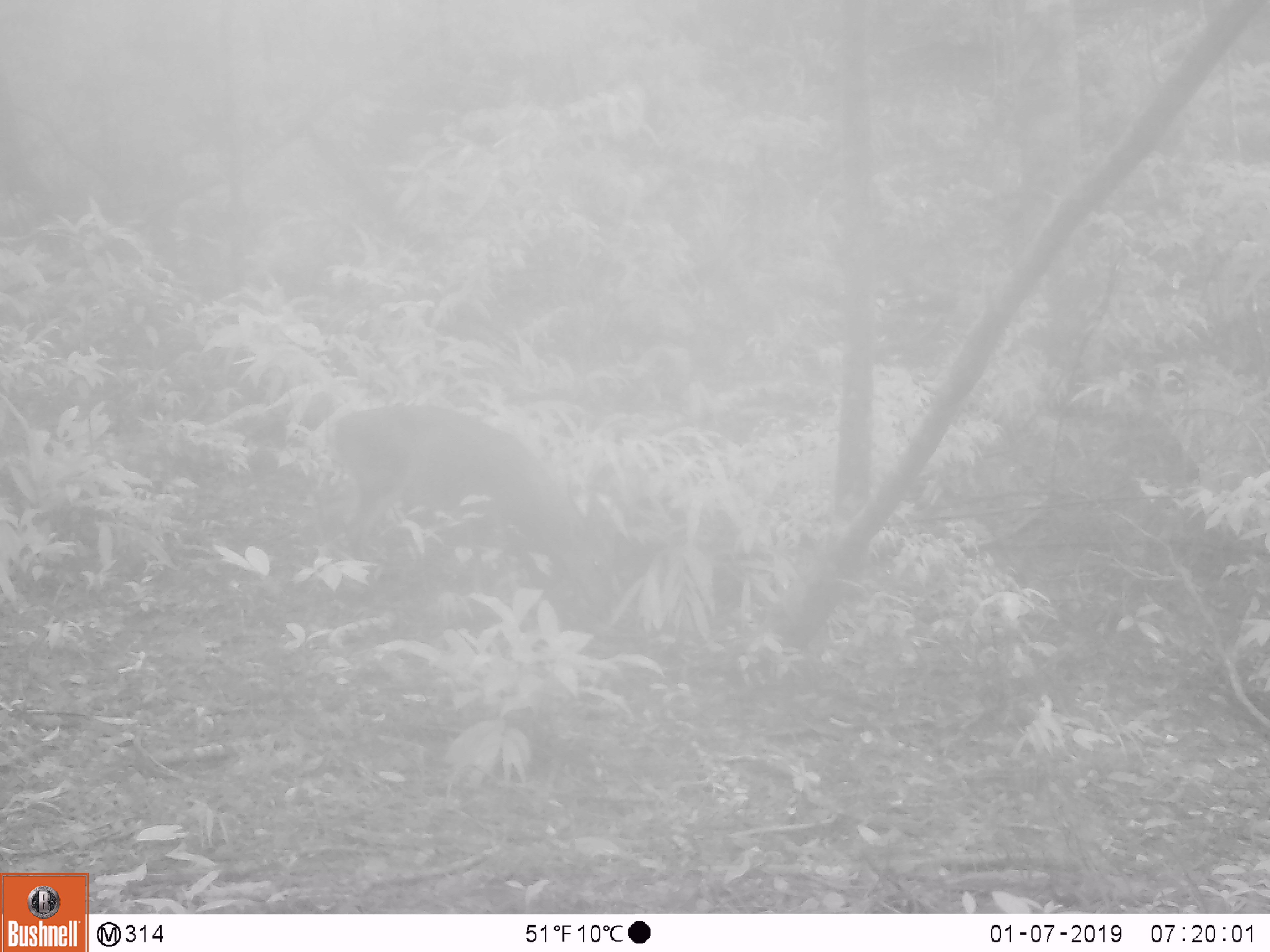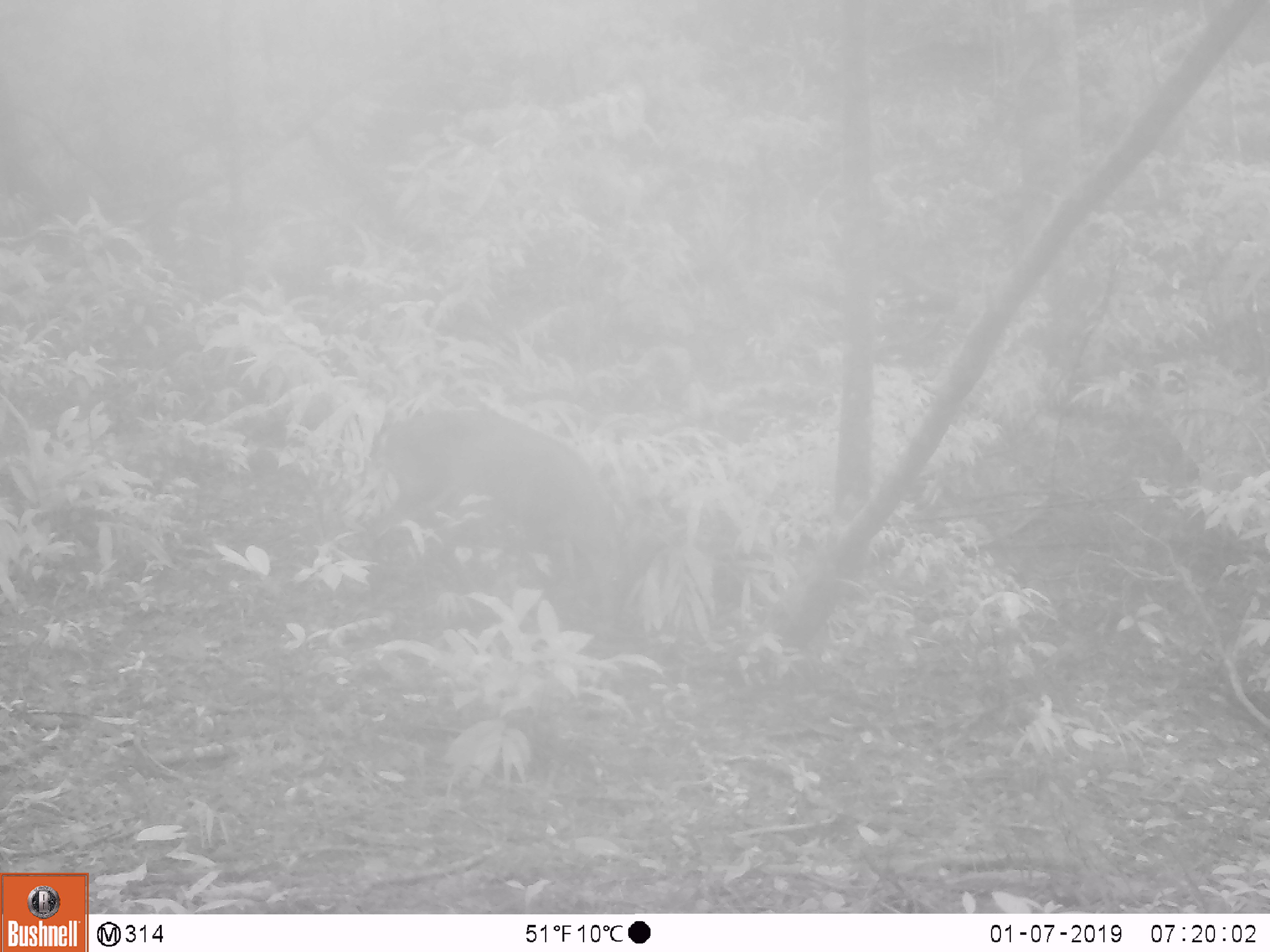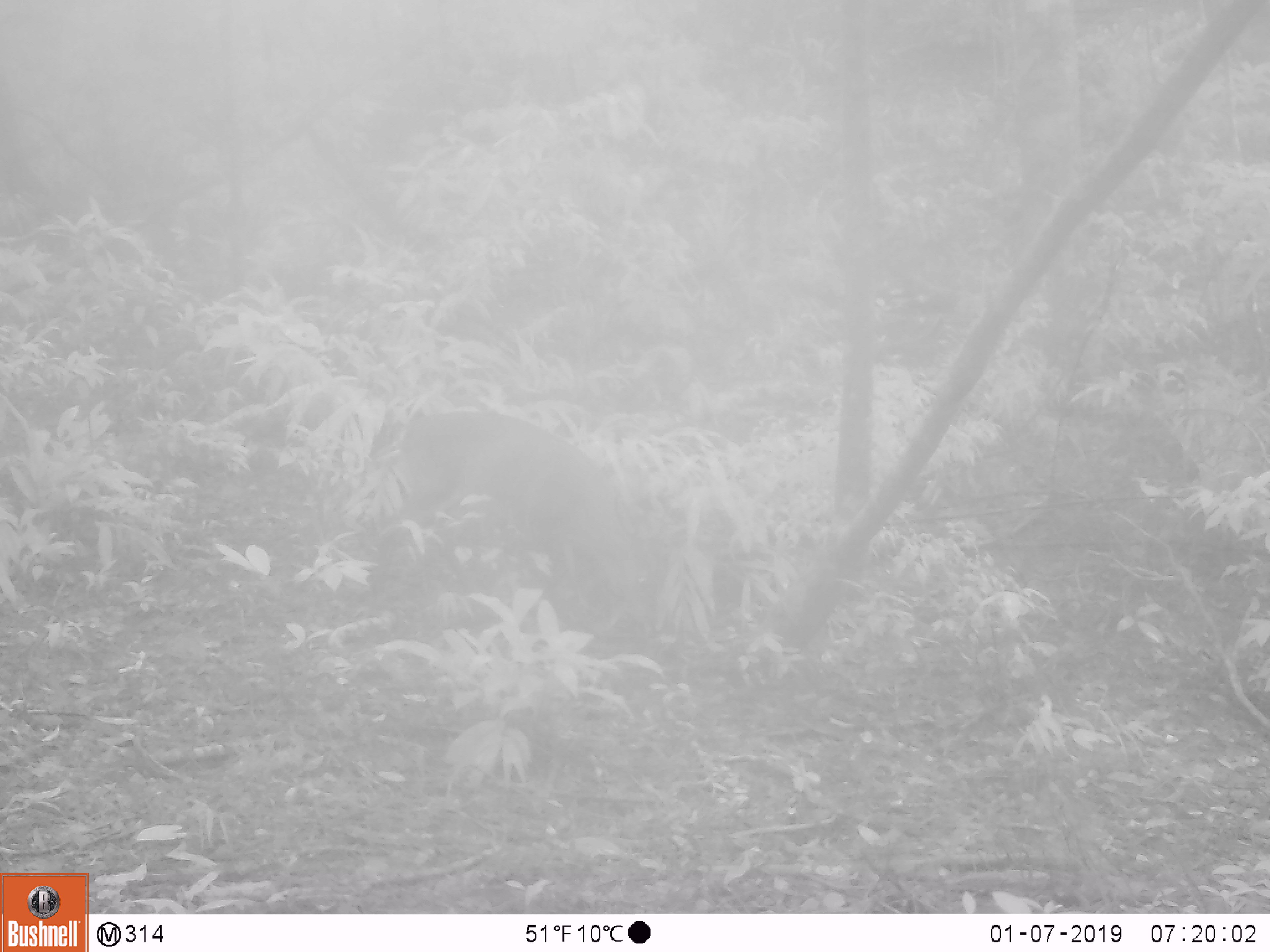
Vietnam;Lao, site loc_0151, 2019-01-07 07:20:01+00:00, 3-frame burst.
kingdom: Animalia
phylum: Chordata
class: Mammalia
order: Artiodactyla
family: Cervidae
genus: Muntiacus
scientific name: Muntiacus vuquangensis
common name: large-antlered muntjac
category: large antlered muntjac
Large antlered muntjac (large-antlered muntjac) (Muntiacus vuquangensis). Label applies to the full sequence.